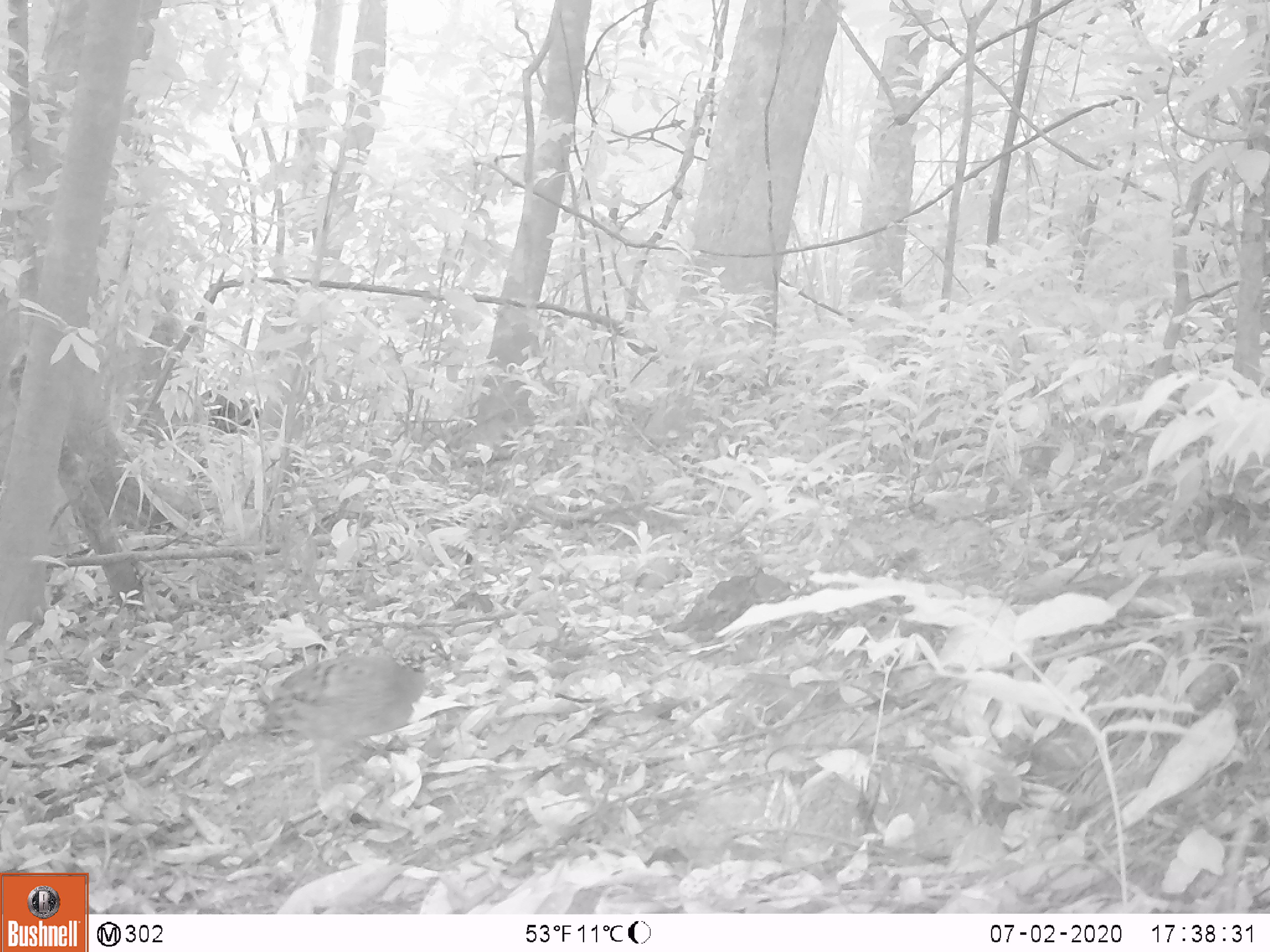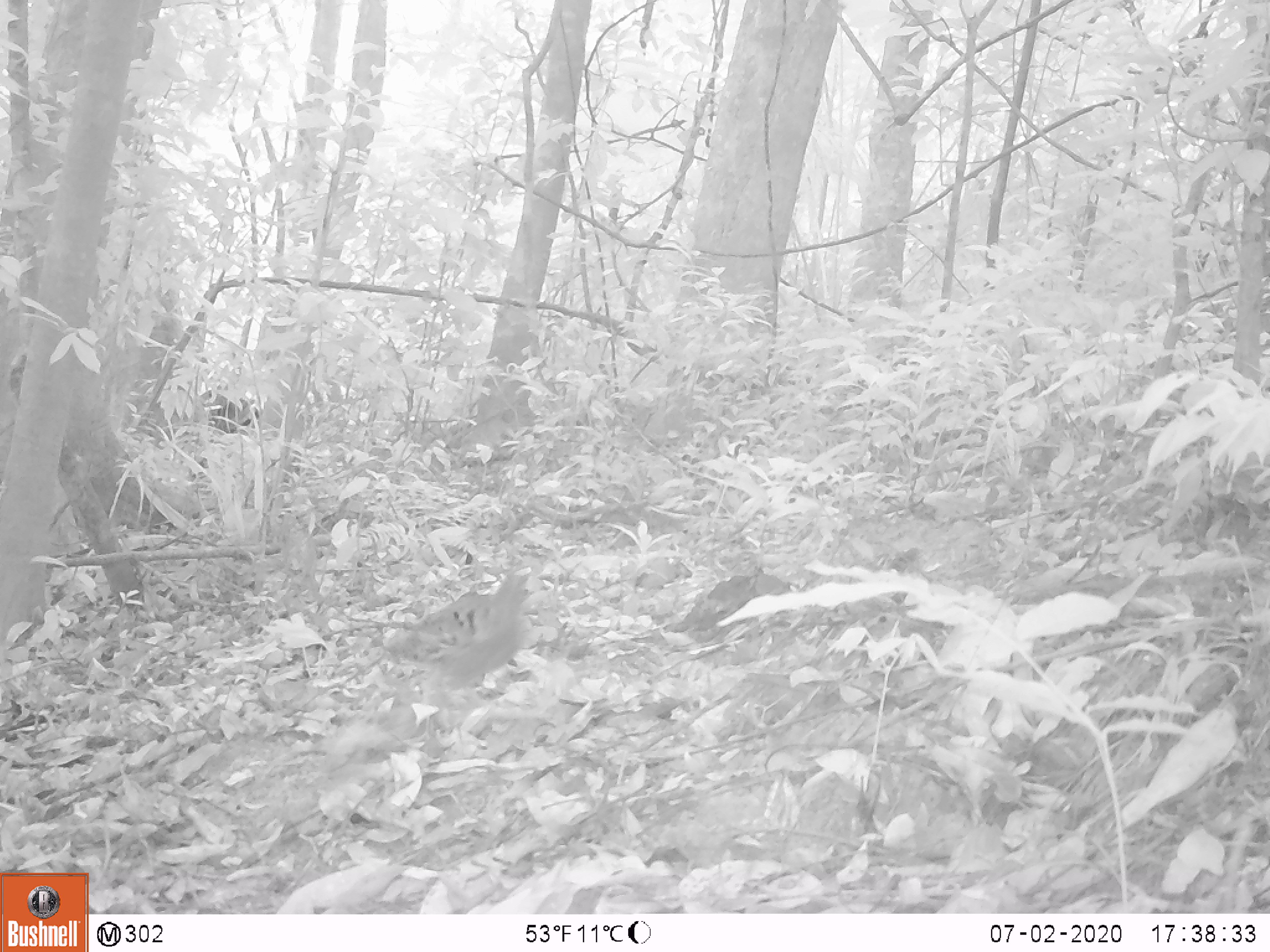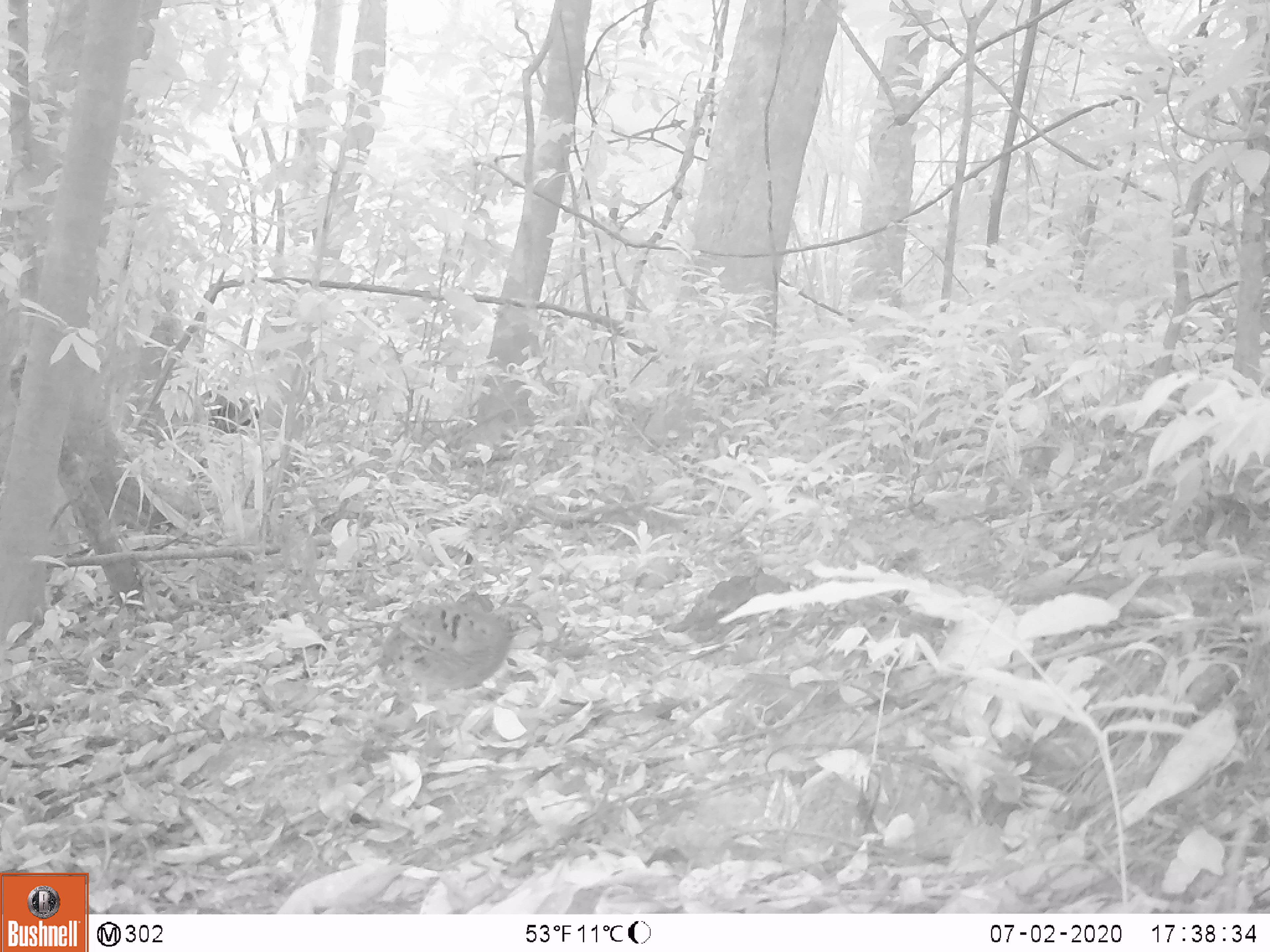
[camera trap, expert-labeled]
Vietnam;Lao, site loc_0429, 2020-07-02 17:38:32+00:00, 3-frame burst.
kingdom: Animalia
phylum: Chordata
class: Aves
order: Galliformes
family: Phasianidae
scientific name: Phasianidae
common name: partridge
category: unidentified partridge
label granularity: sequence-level